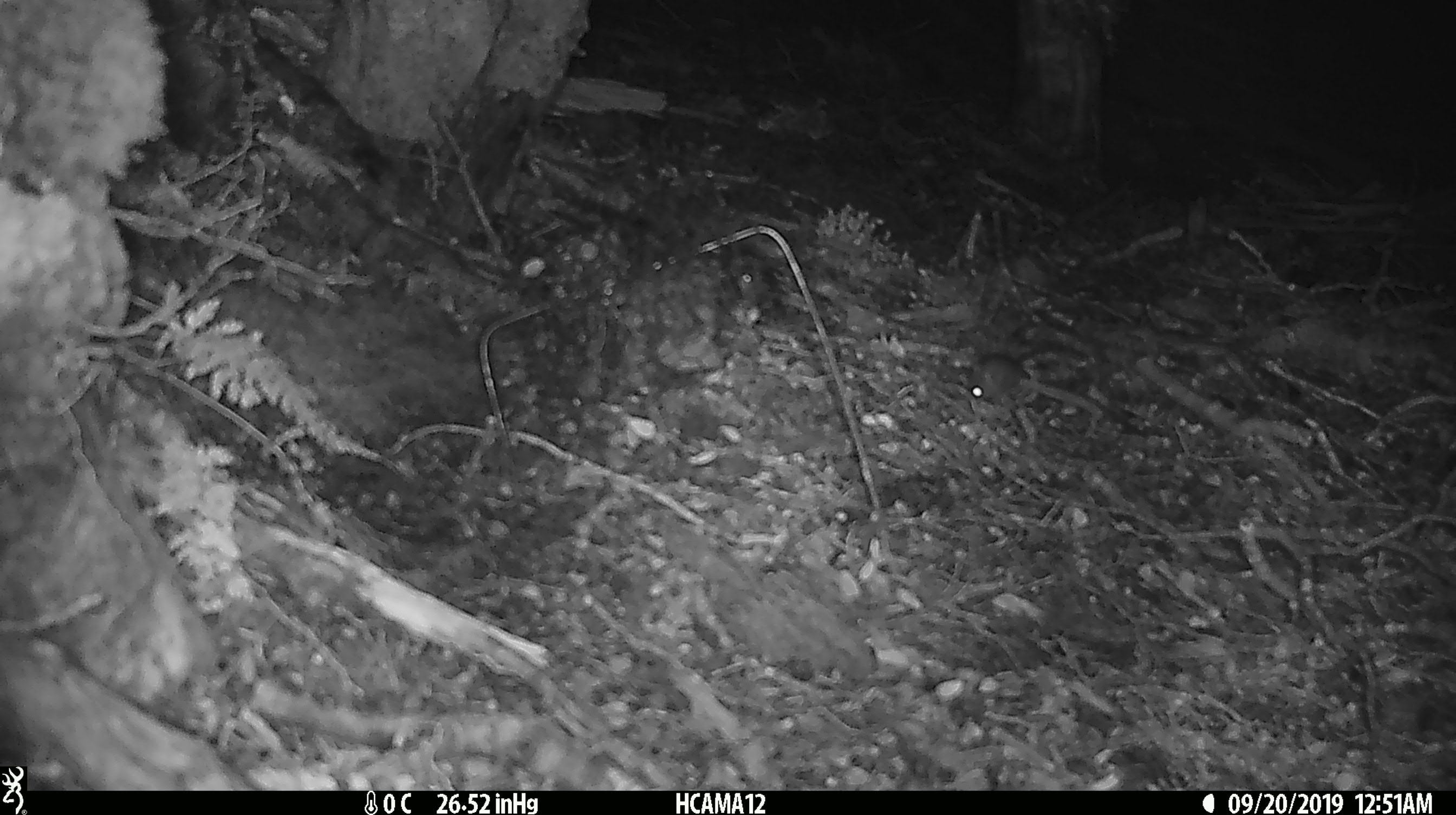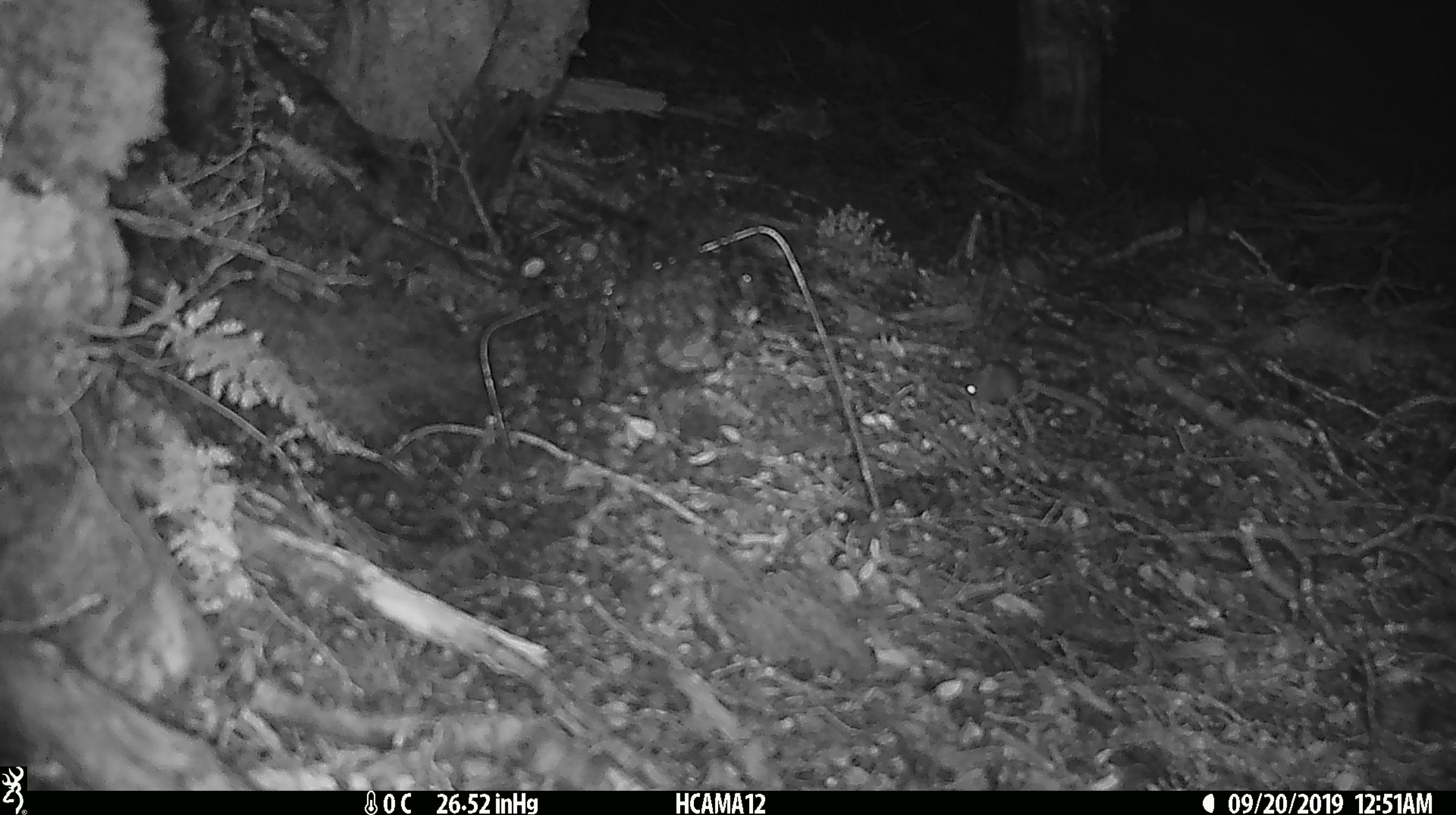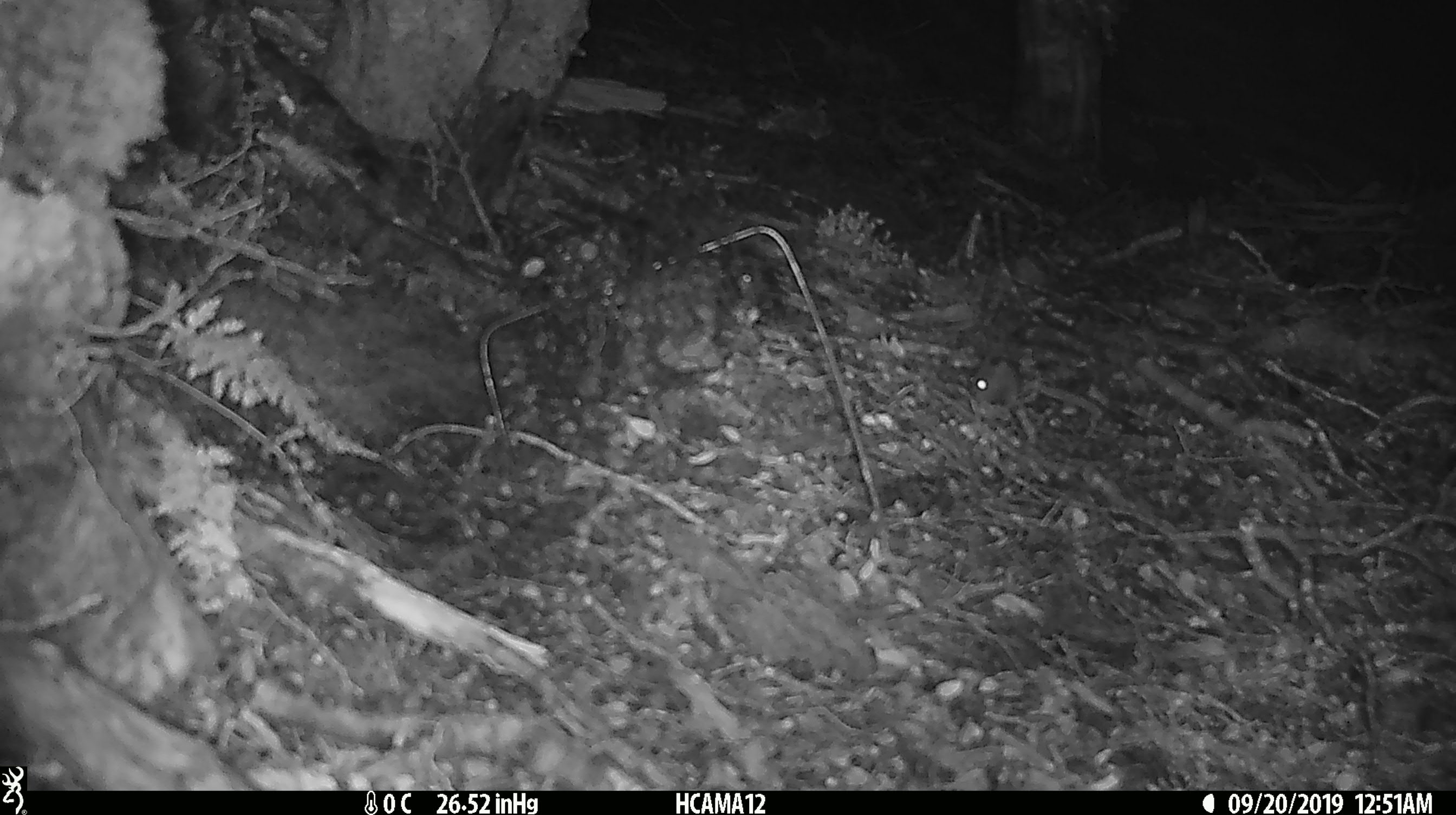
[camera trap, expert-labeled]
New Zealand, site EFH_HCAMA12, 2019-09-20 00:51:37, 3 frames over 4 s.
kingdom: Animalia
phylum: Chordata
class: Mammalia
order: Rodentia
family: Muridae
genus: Mus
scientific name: Mus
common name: mouse